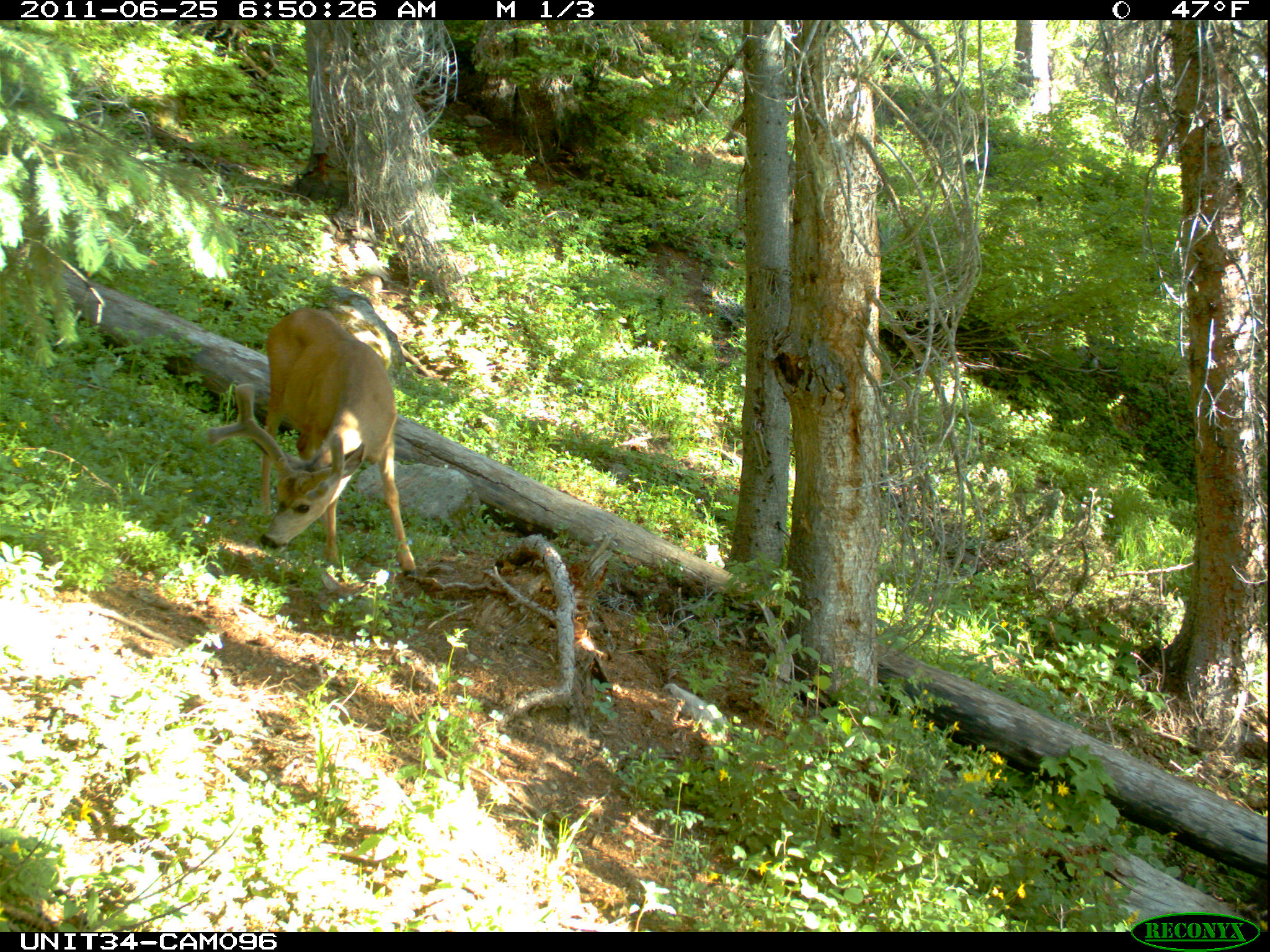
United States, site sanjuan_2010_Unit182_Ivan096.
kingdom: Animalia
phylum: Chordata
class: Mammalia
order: Artiodactyla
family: Cervidae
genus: Odocoileus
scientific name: Odocoileus hemionus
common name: mule deer